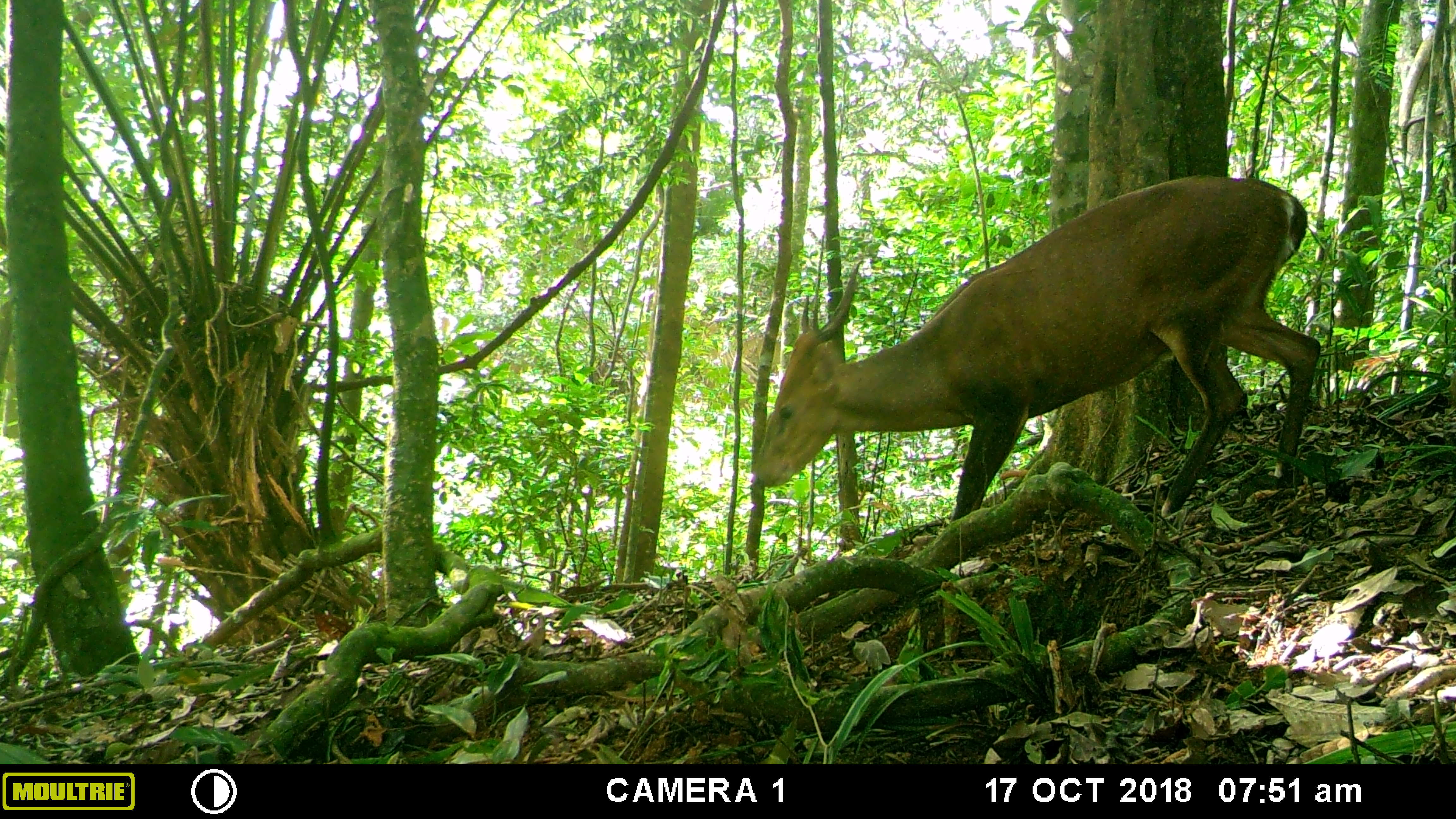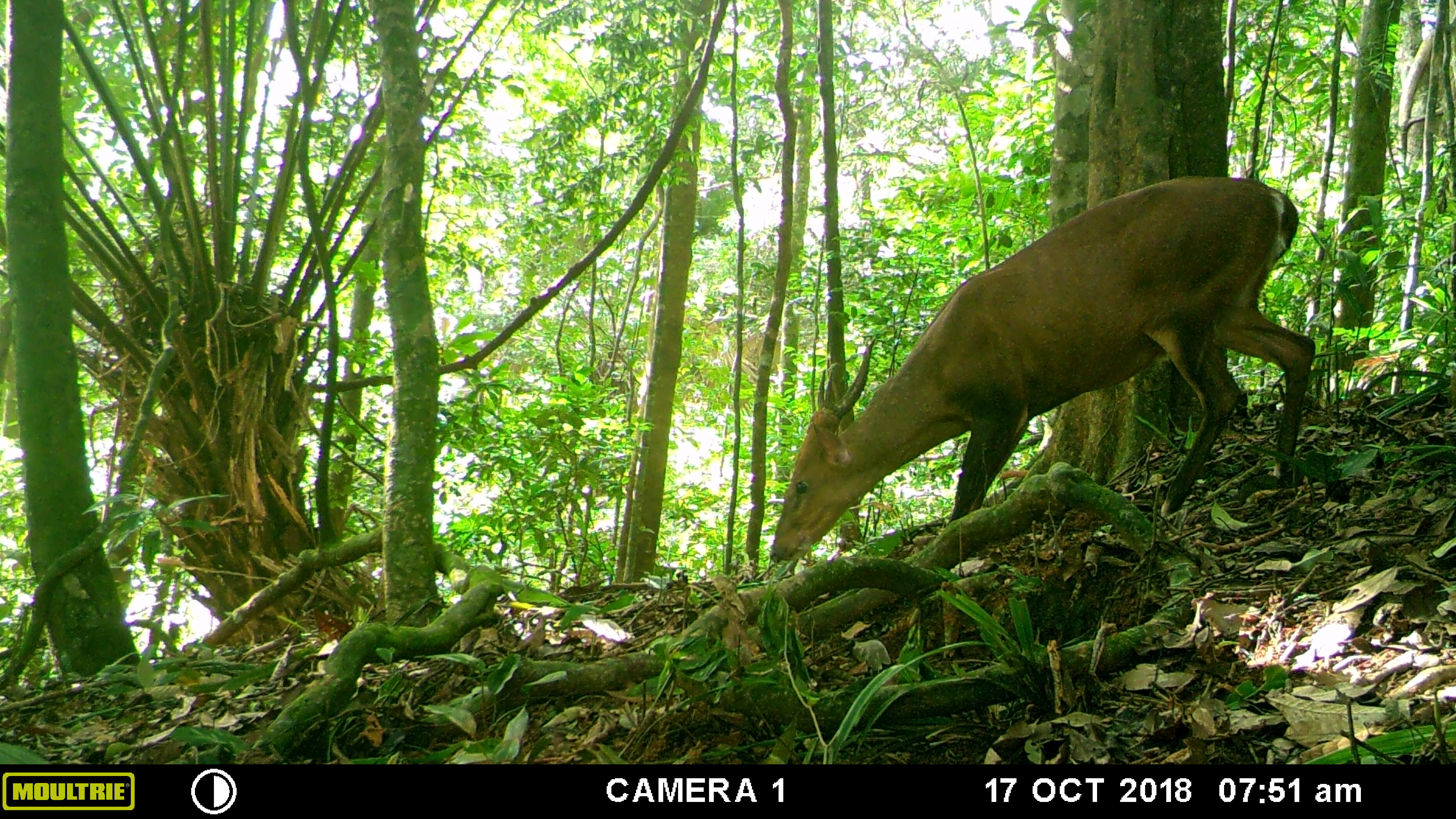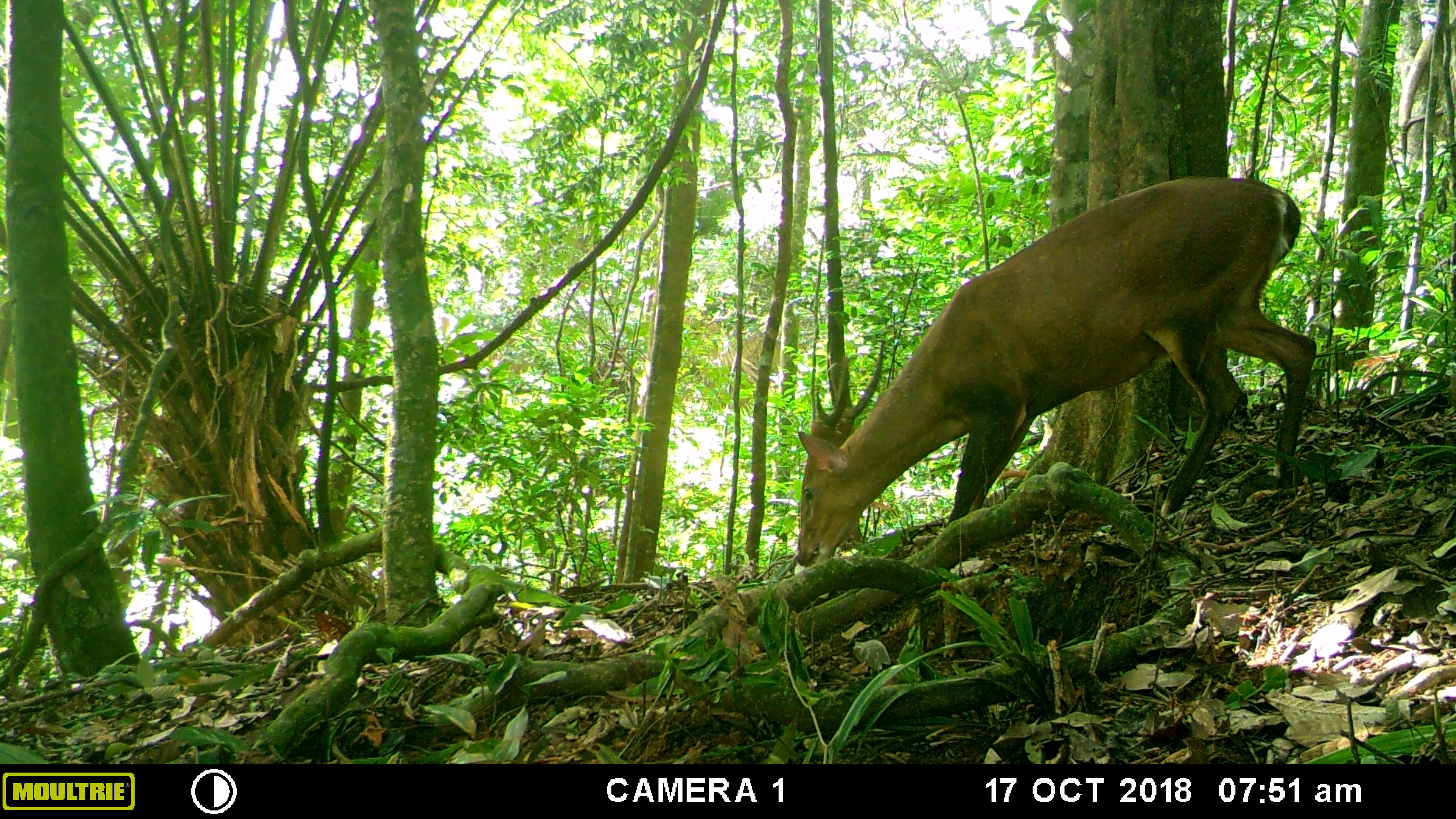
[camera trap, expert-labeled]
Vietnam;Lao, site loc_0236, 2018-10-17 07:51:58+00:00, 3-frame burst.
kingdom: Animalia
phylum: Chordata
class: Mammalia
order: Artiodactyla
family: Cervidae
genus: Muntiacus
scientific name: Muntiacus vuquangensis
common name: large-antlered muntjac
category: large antlered muntjac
Large antlered muntjac (large-antlered muntjac) (Muntiacus vuquangensis). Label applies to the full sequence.